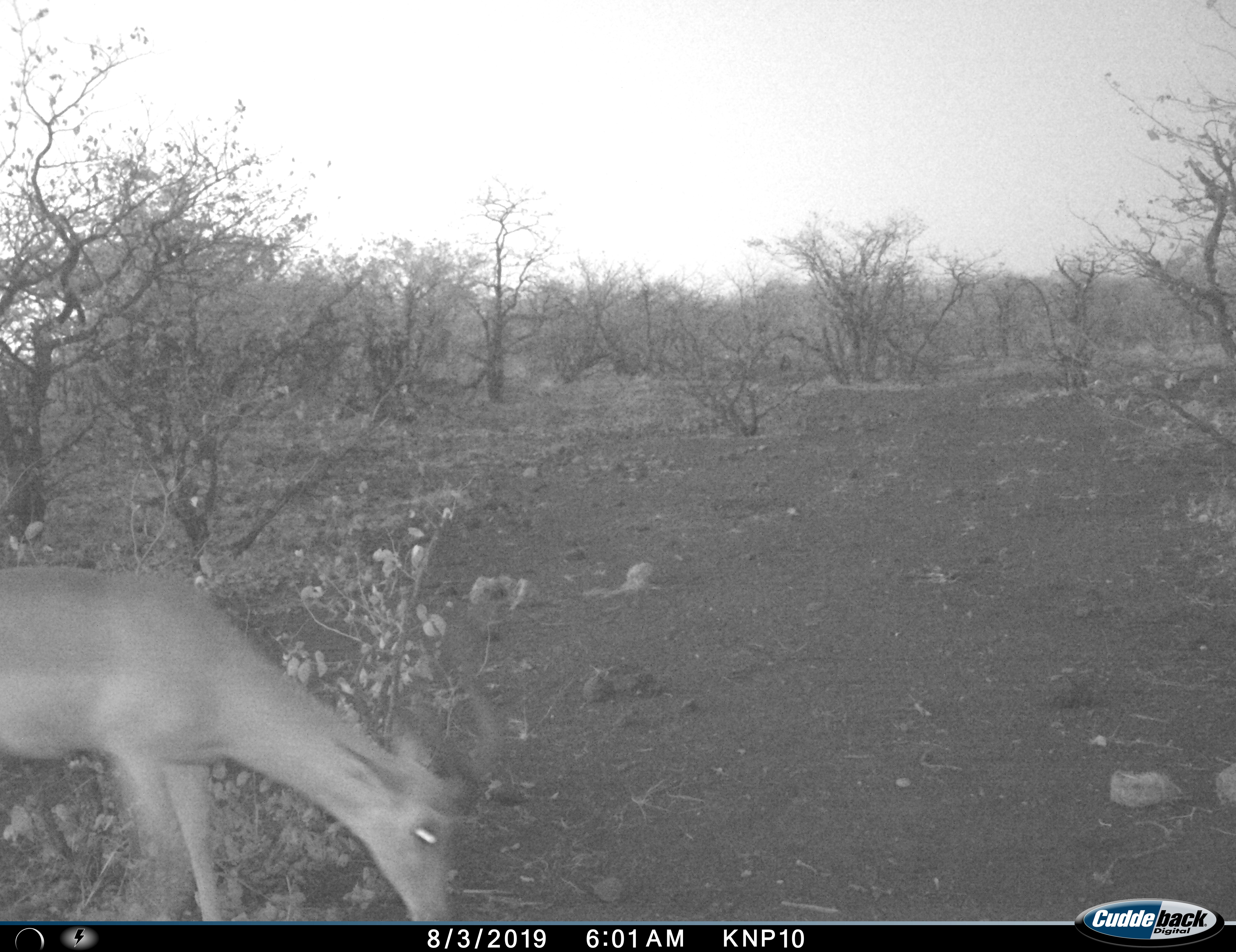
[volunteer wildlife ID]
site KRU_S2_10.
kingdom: Animalia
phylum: Chordata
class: Mammalia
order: Artiodactyla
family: Bovidae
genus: Aepyceros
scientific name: Aepyceros melampus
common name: impala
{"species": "impala (Aepyceros melampus)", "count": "1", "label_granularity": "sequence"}